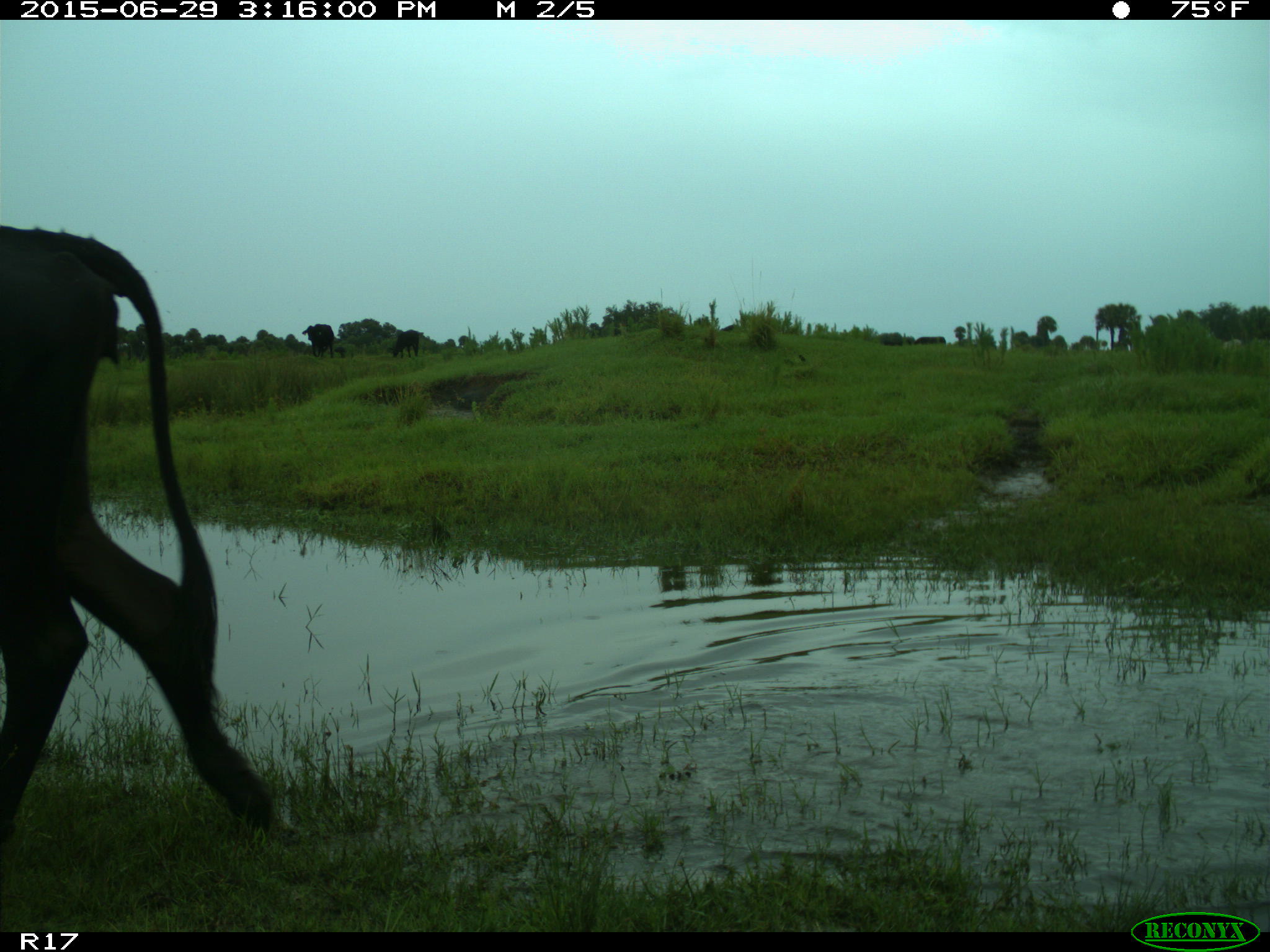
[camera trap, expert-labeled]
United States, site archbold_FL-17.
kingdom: Animalia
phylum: Chordata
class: Mammalia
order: Artiodactyla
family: Bovidae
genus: Bos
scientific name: Bos taurus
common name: domestic cow